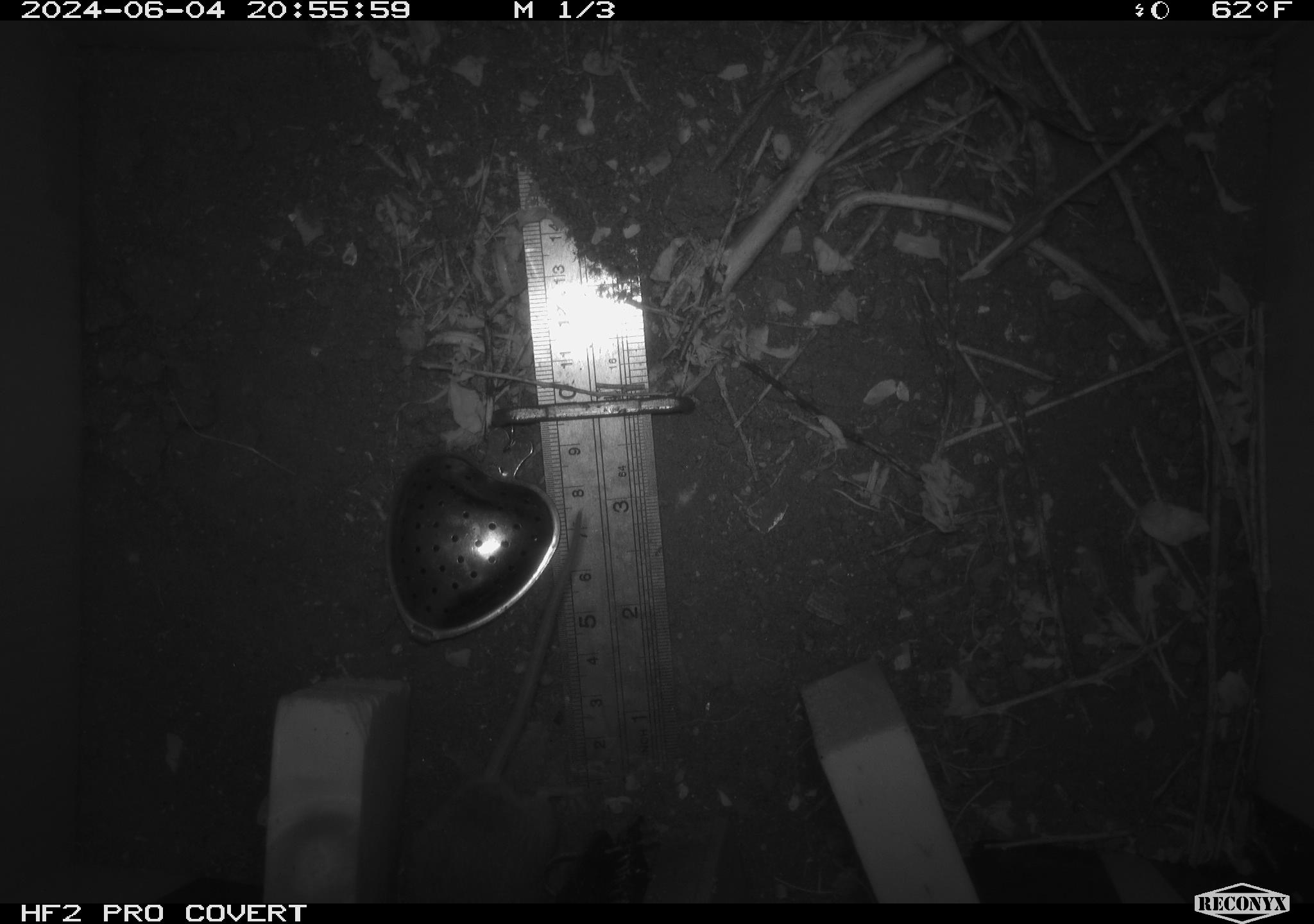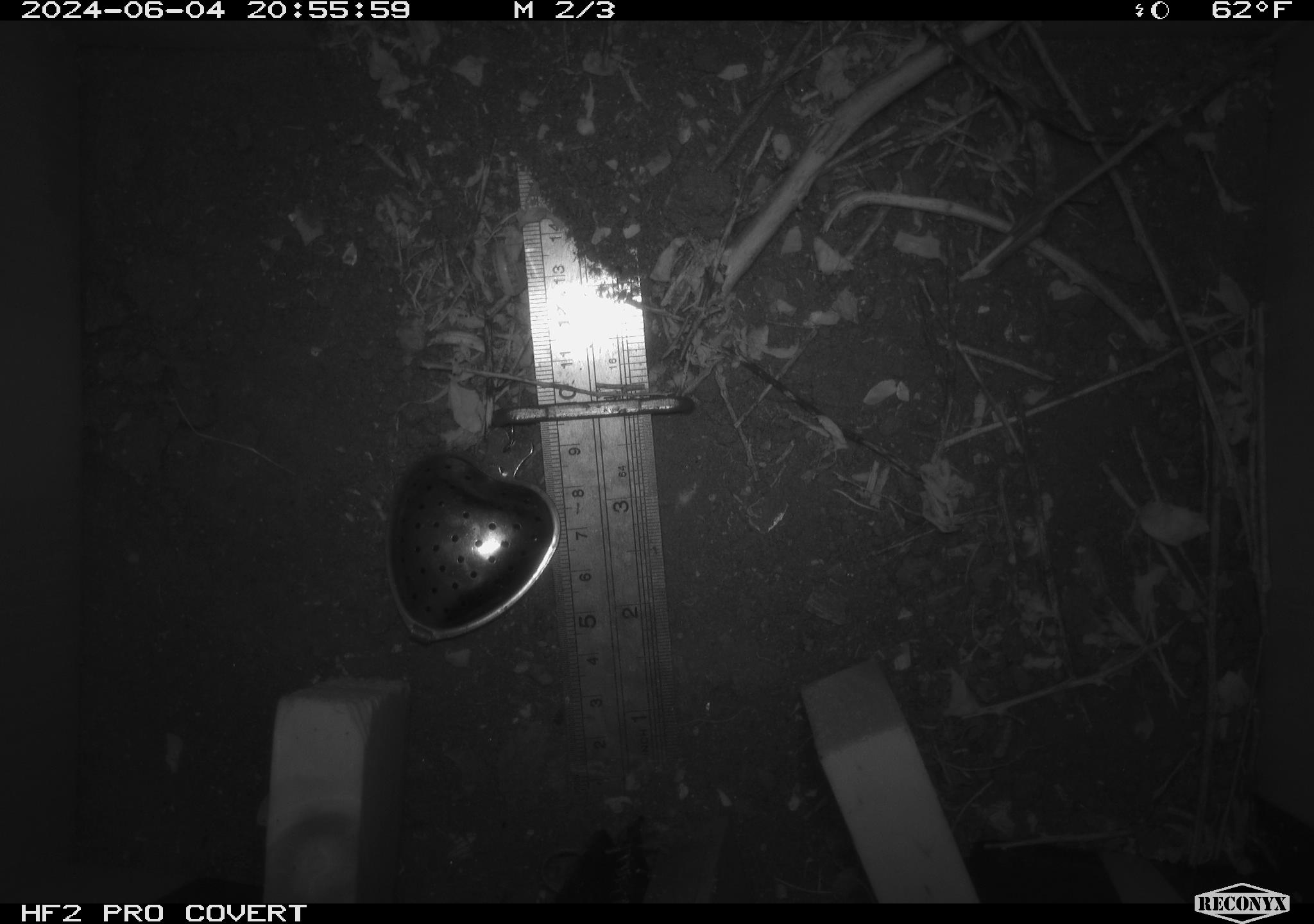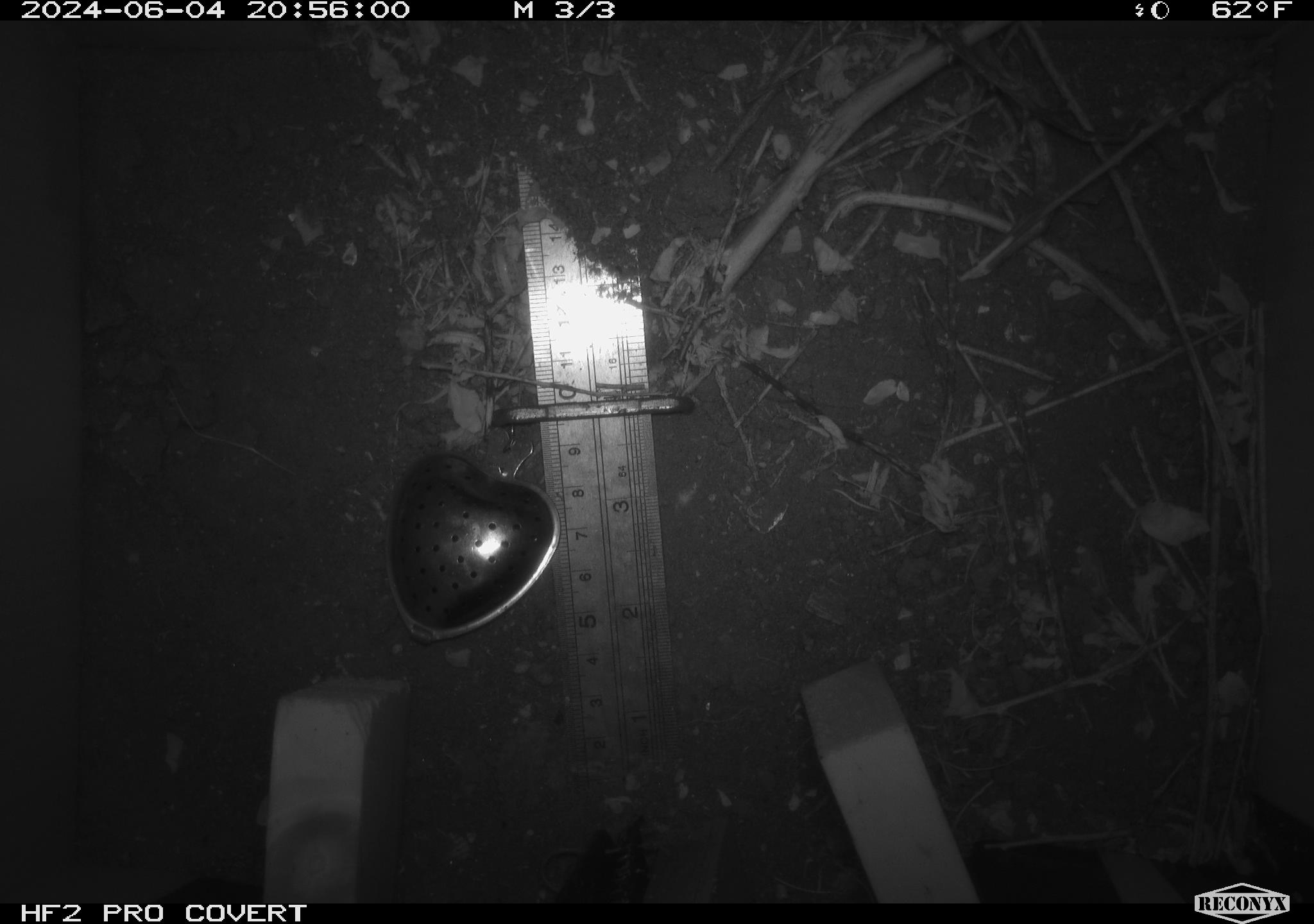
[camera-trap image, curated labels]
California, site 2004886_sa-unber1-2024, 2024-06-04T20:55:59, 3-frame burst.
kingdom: Animalia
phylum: Chordata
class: Mammalia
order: Rodentia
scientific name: Rodentia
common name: mouse species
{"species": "mouse species (Rodentia)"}